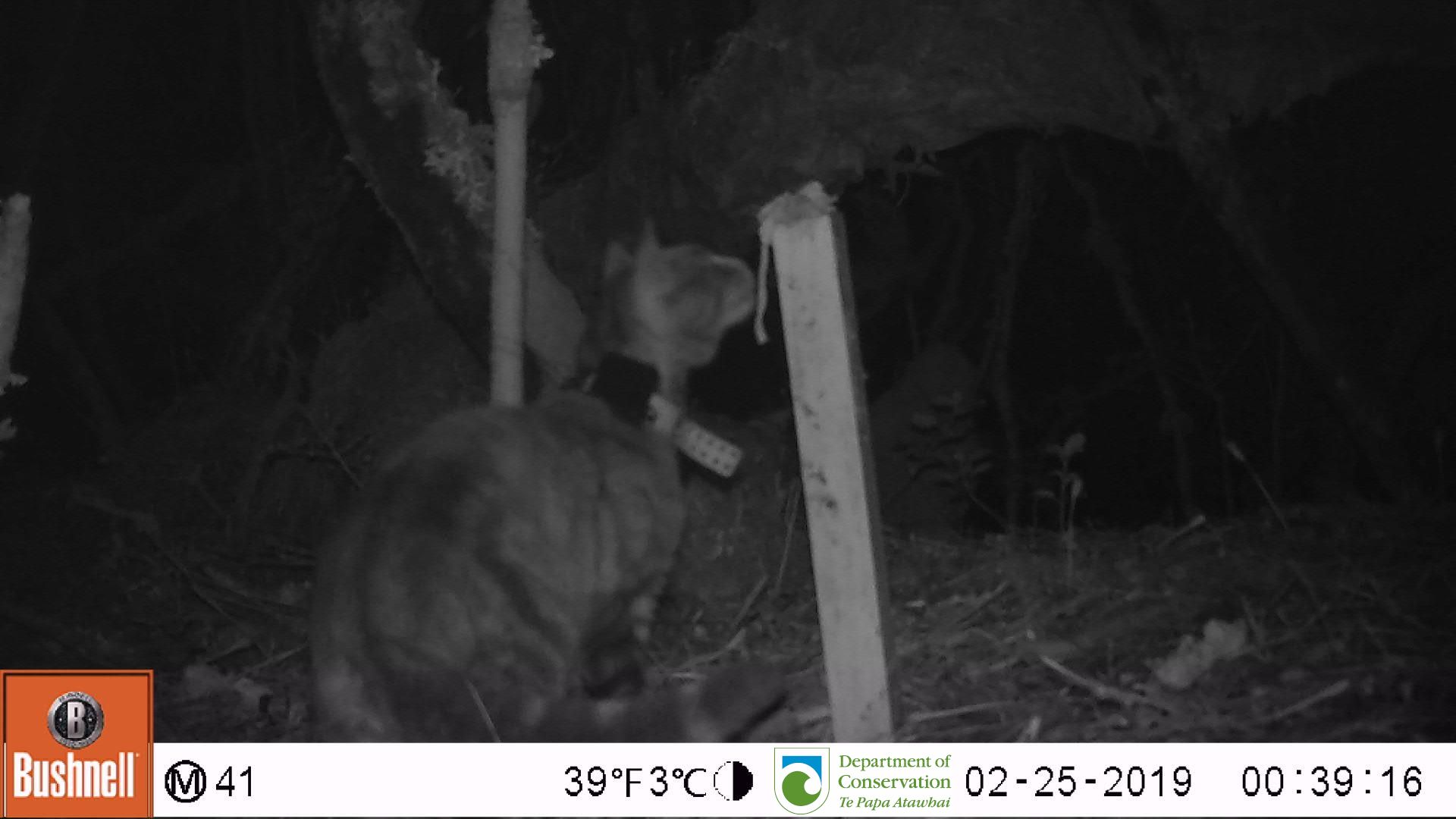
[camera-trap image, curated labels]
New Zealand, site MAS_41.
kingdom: Animalia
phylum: Chordata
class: Mammalia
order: Carnivora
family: Felidae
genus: Felis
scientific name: Felis catus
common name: domestic cat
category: cat